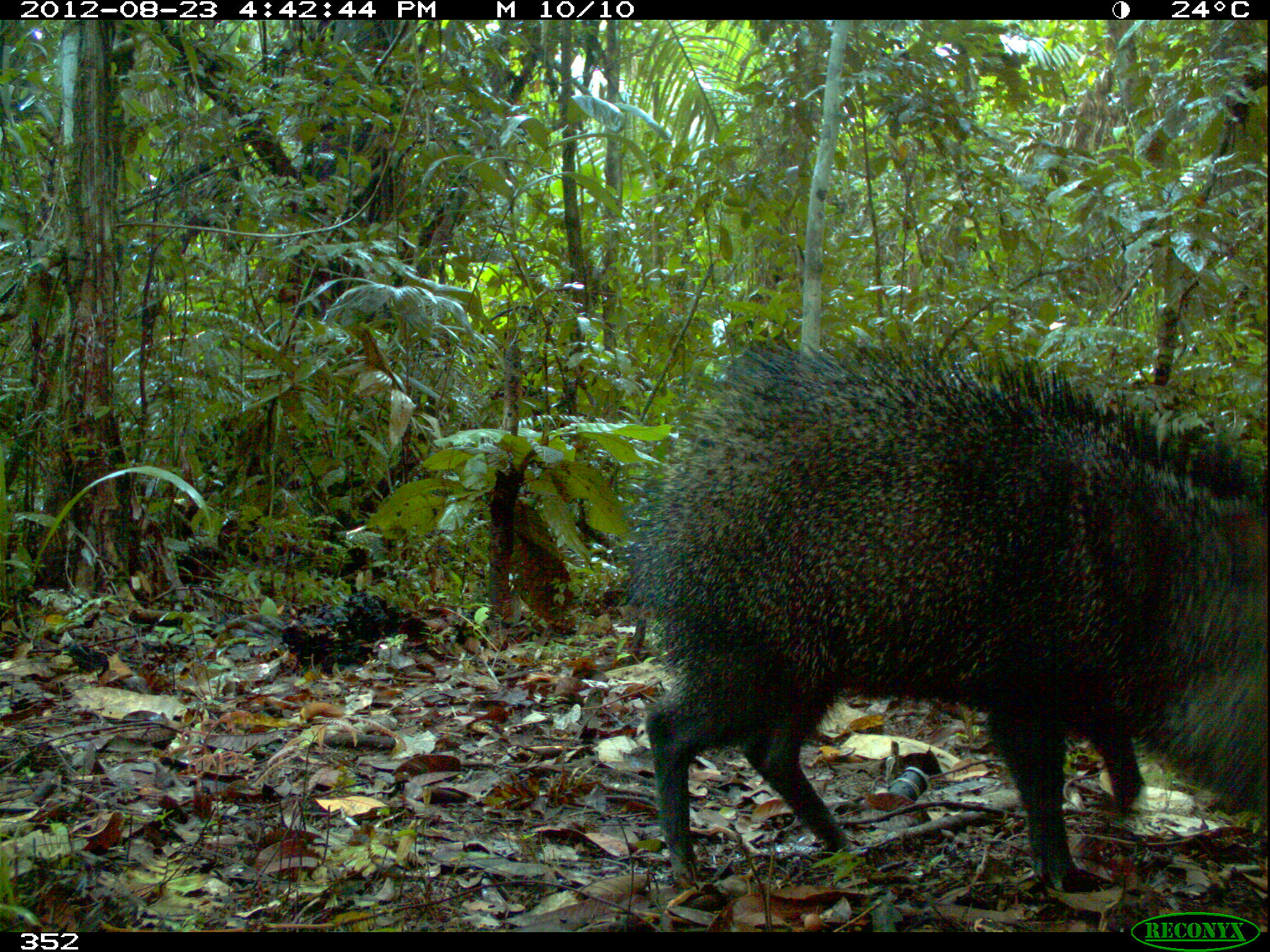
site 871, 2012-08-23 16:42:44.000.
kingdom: Animalia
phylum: Chordata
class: Mammalia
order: Artiodactyla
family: Tayassuidae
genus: Pecari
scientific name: Pecari tajacu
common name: collared peccary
Pecari tajacu (collared peccary).